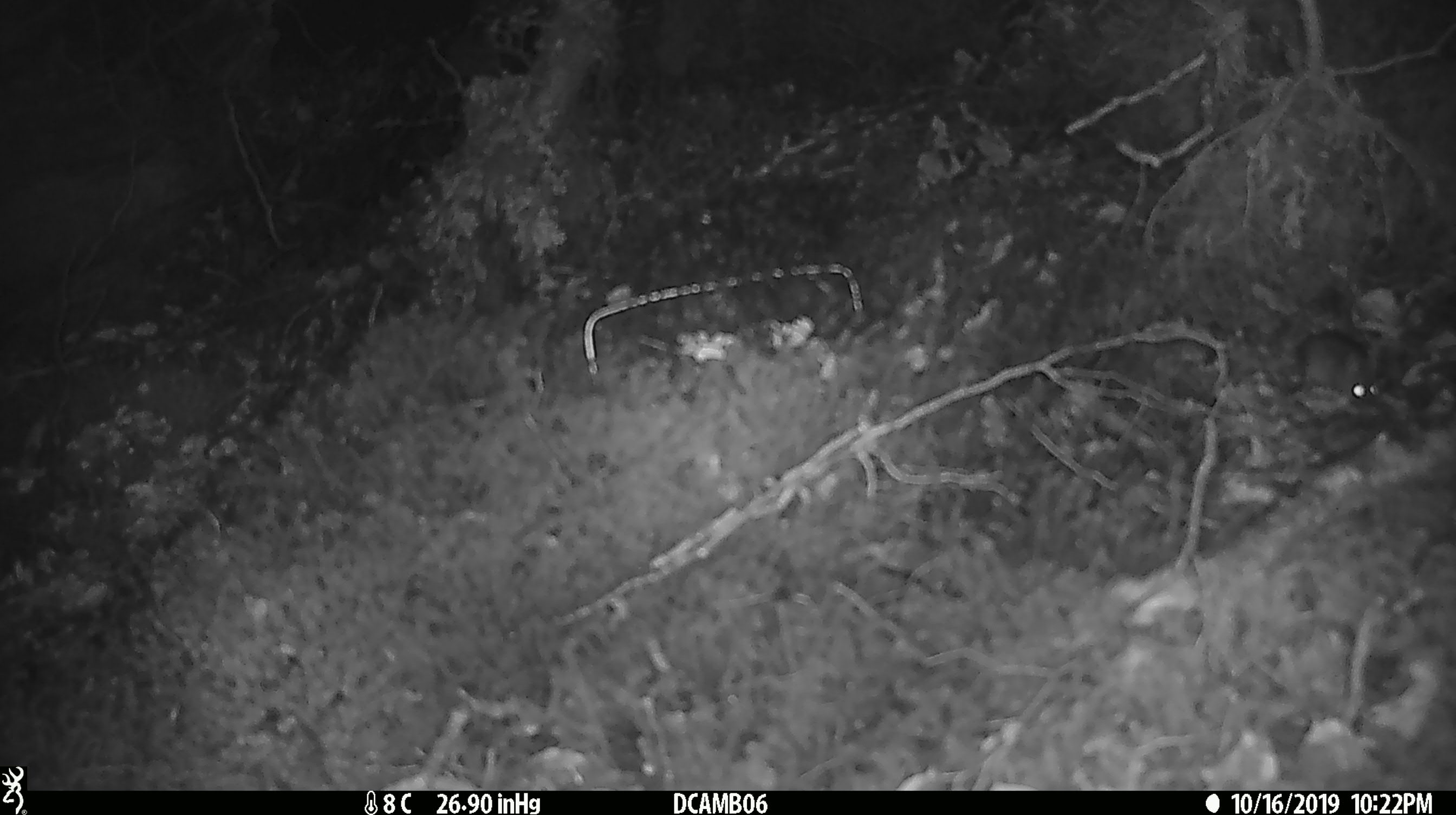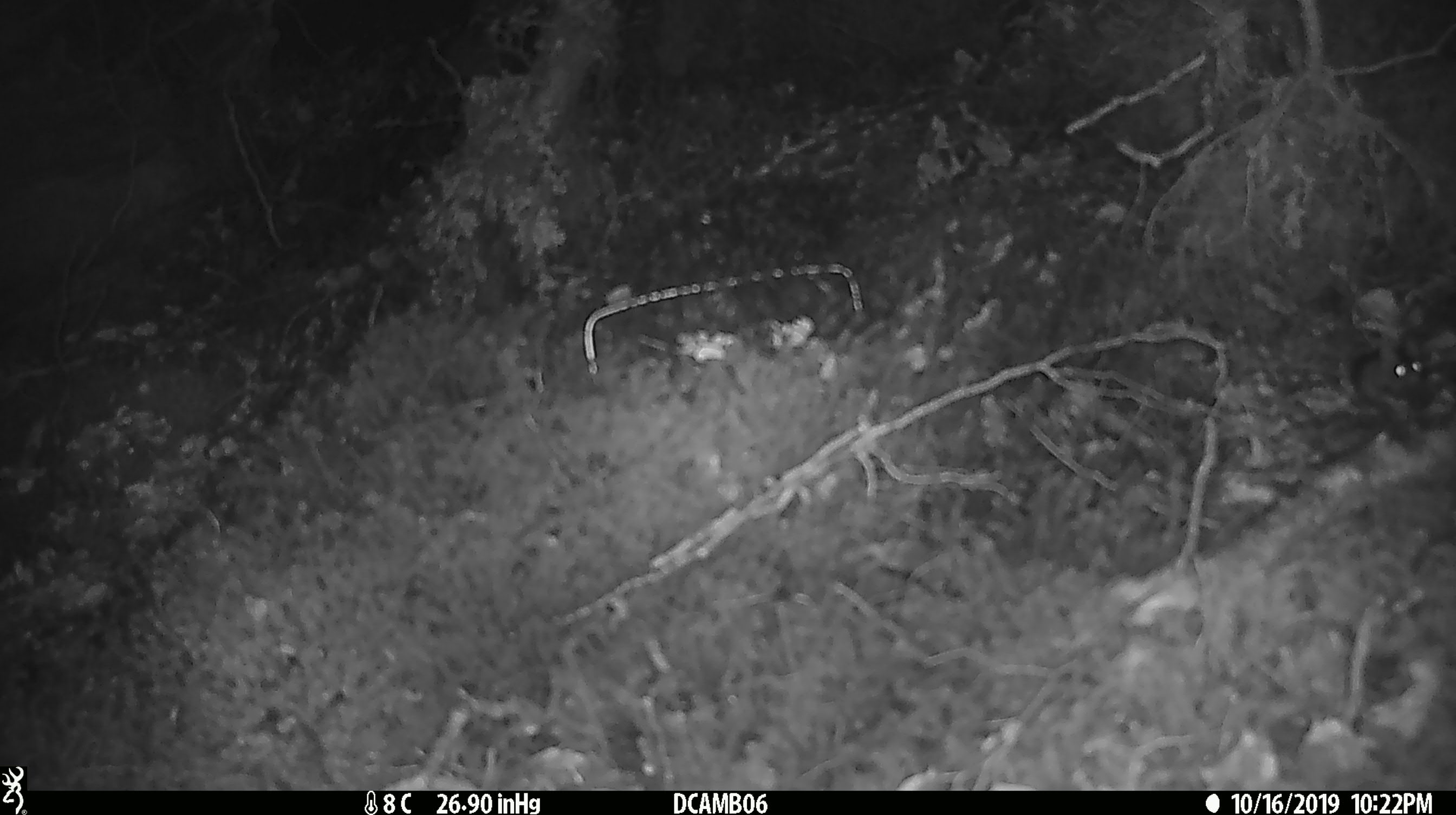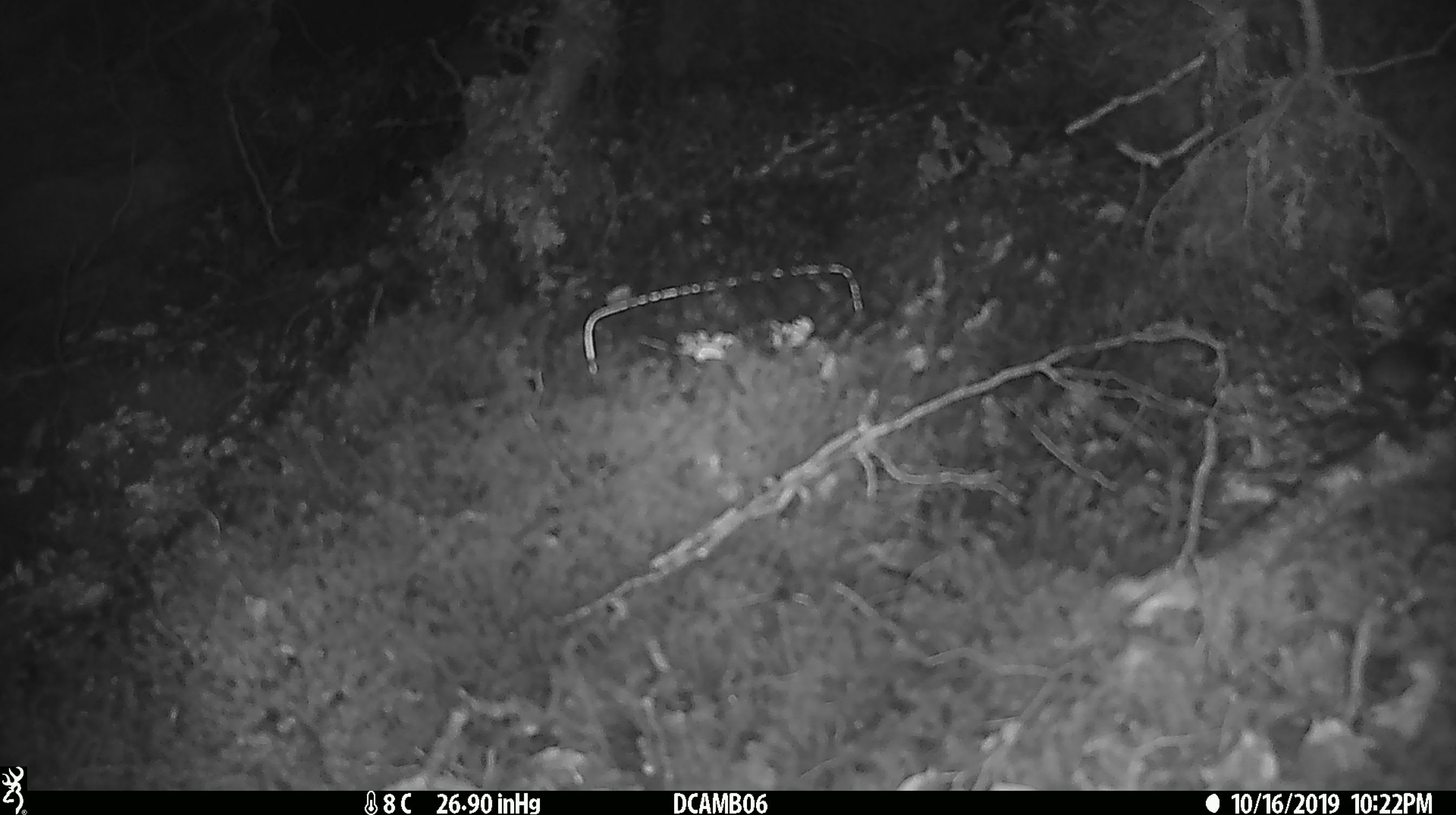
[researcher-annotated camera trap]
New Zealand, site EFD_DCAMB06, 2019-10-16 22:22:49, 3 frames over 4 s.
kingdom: Animalia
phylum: Chordata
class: Mammalia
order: Rodentia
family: Muridae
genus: Mus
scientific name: Mus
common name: mouse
Mouse (Mus).